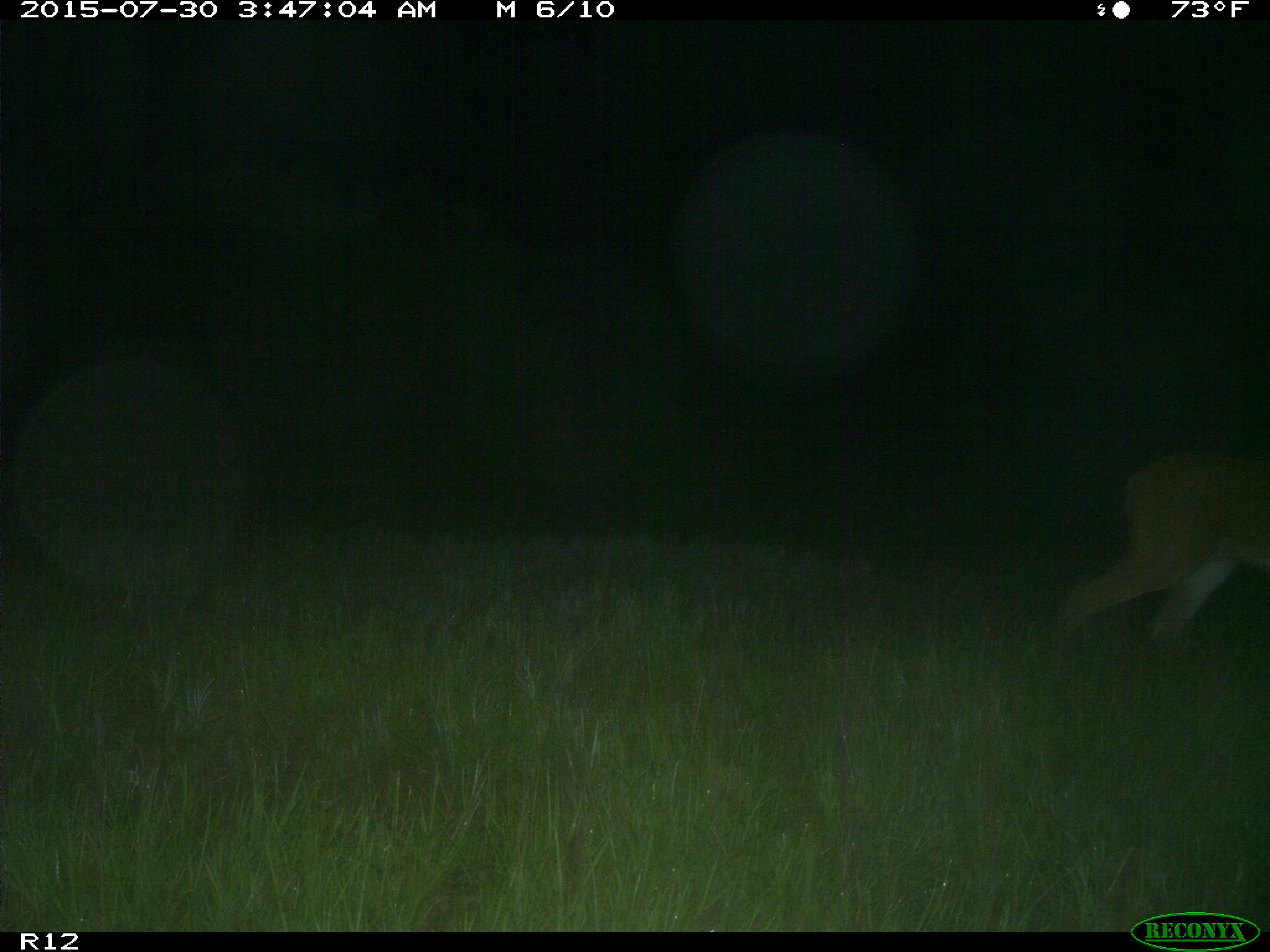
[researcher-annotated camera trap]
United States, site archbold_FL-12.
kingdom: Animalia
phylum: Chordata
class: Mammalia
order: Artiodactyla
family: Cervidae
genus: Odocoileus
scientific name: Odocoileus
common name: deer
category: unidentified deer